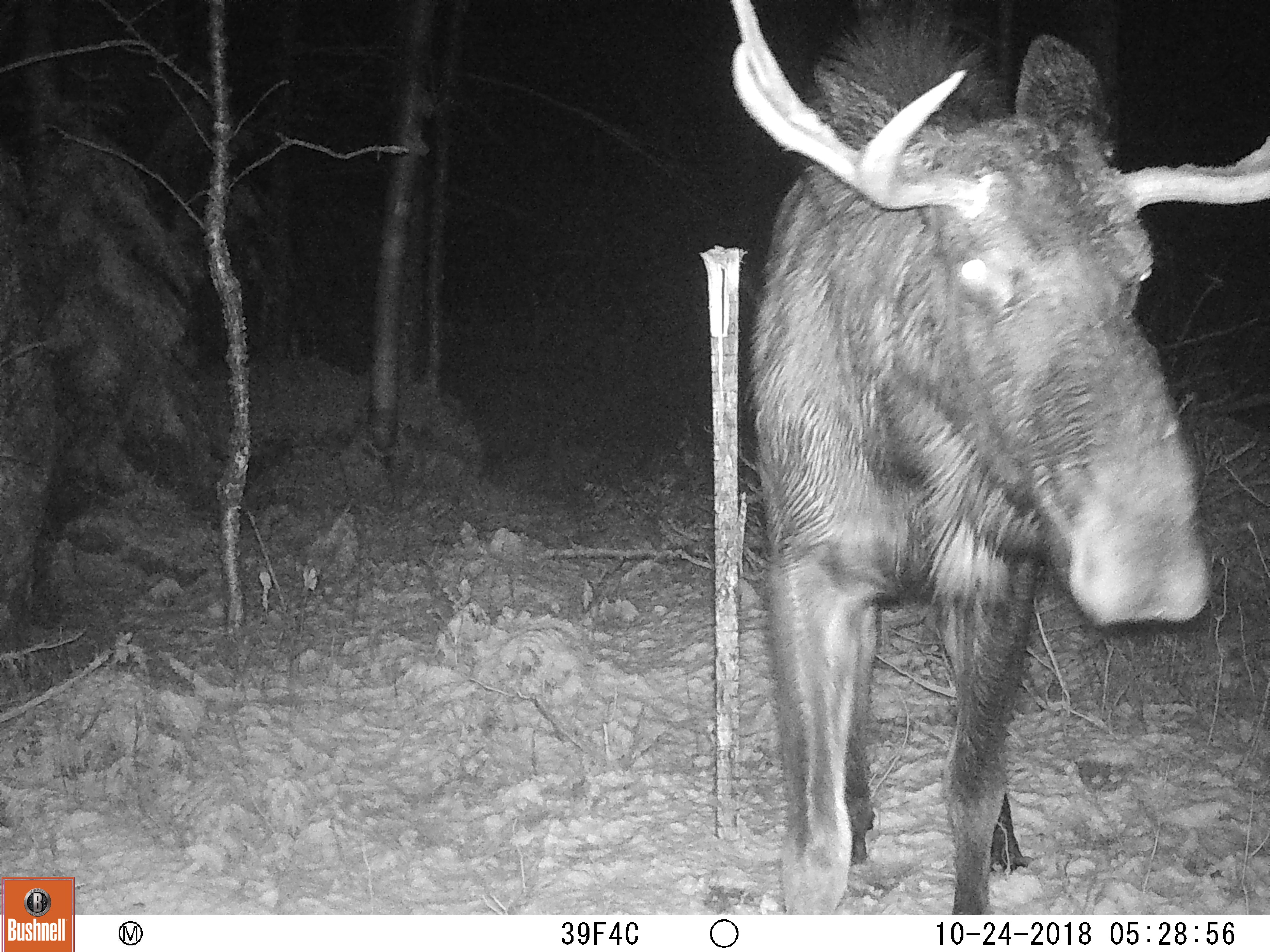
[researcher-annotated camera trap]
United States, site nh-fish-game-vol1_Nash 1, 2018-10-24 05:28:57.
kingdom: Animalia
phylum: Chordata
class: Mammalia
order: Artiodactyla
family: Cervidae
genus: Alces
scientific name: Alces alces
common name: moose